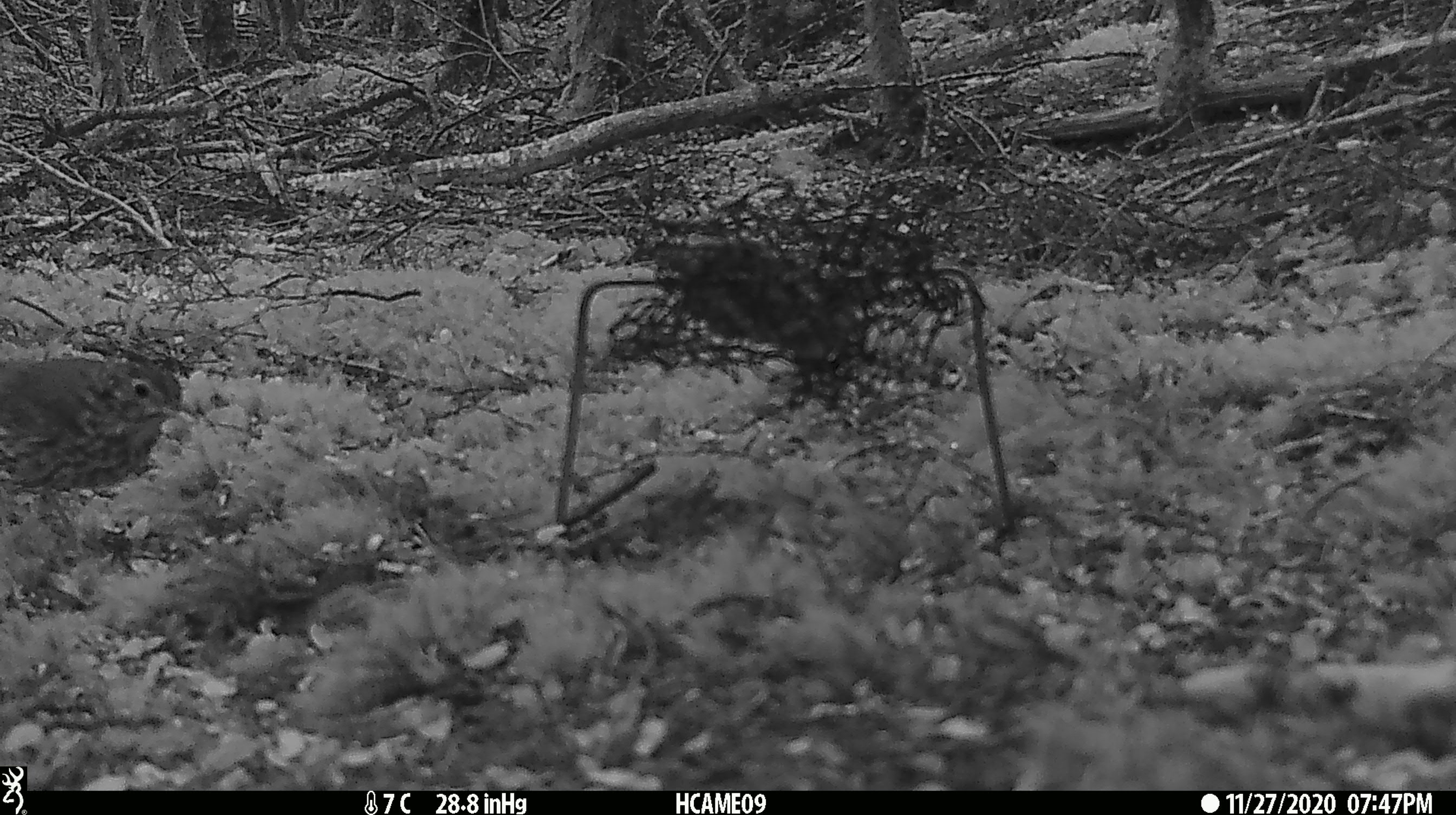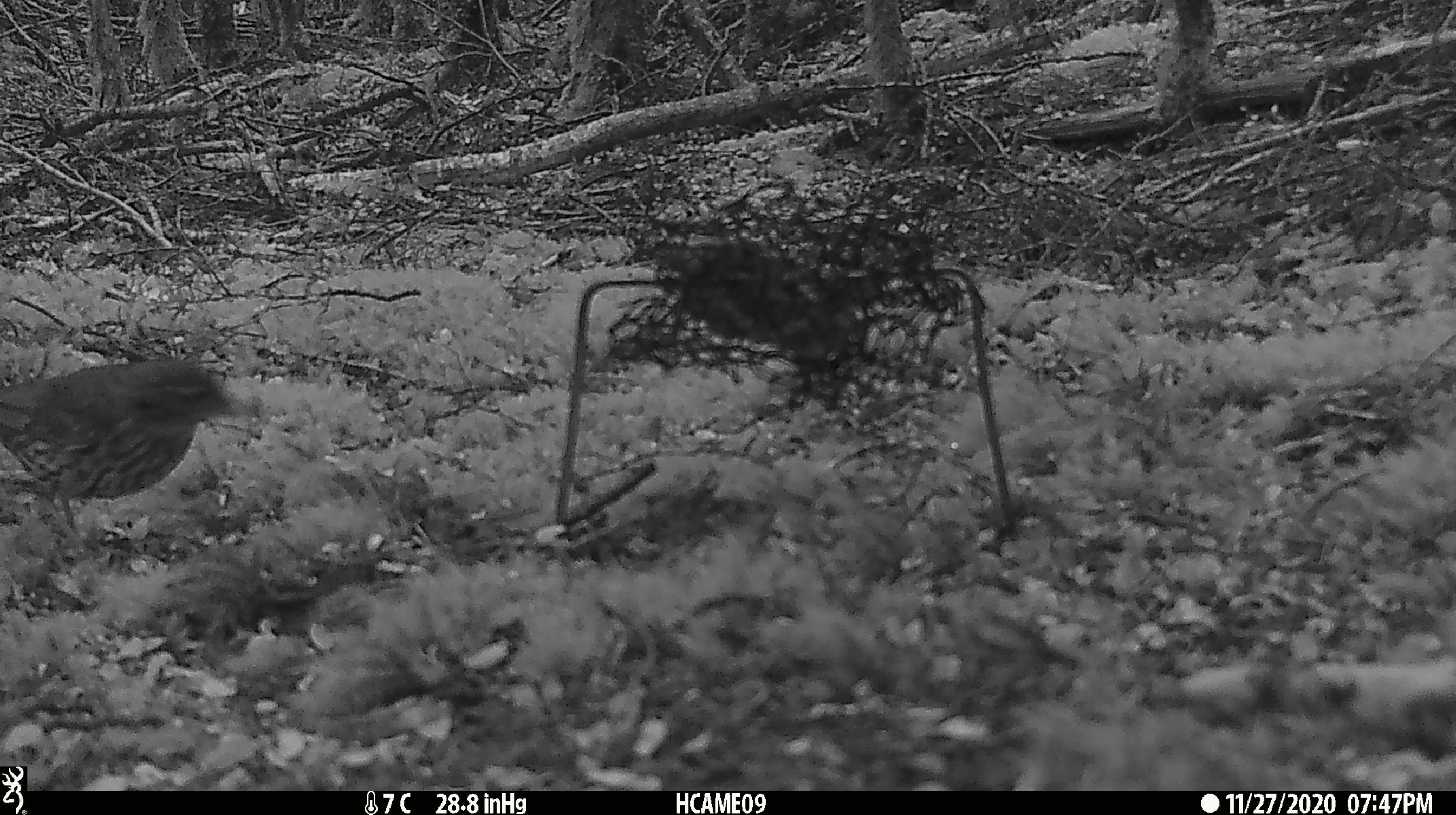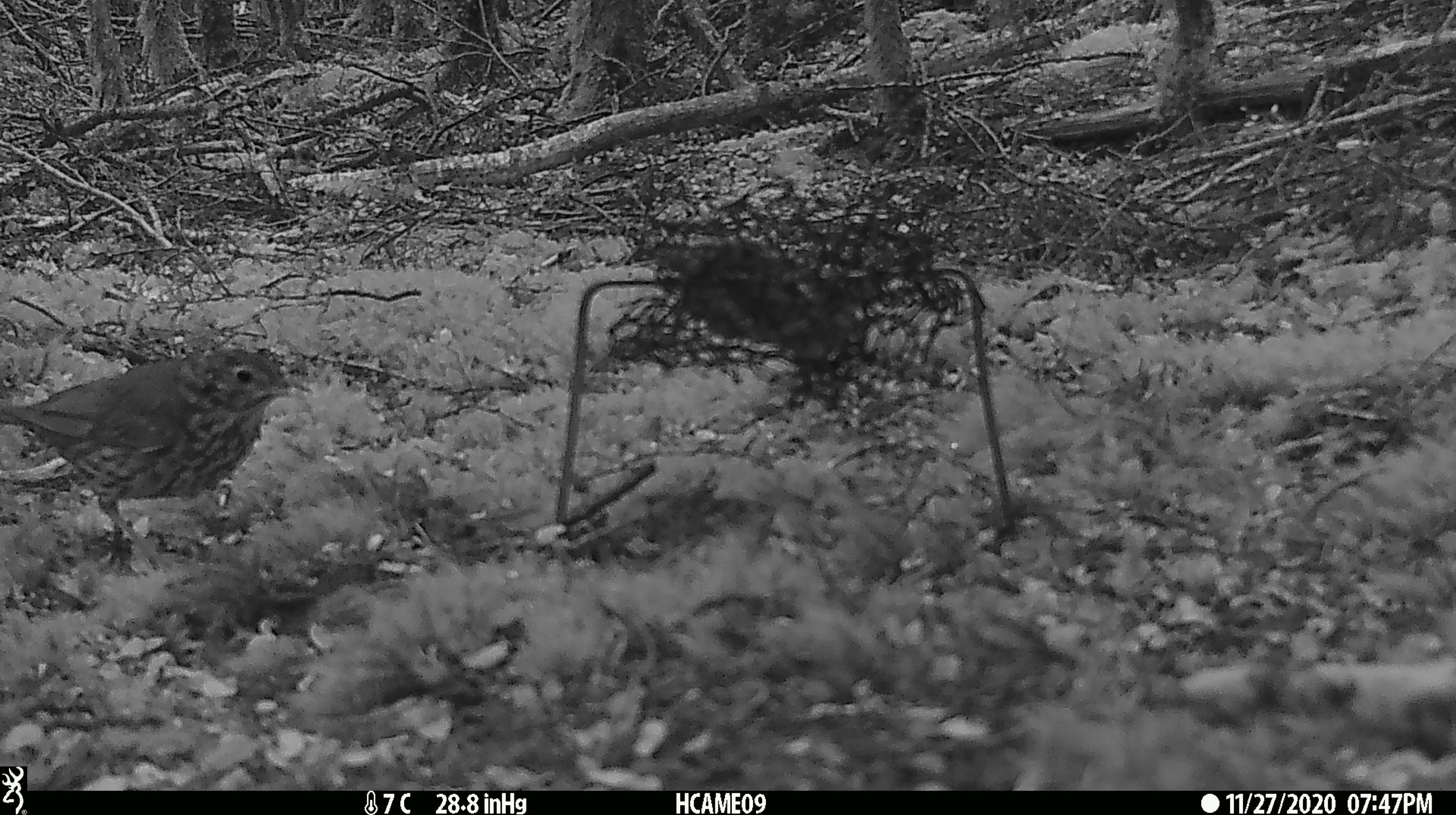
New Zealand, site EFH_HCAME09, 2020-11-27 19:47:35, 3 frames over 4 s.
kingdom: Animalia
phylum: Chordata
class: Aves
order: Passeriformes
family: Turdidae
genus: Turdus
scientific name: Turdus philomelos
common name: song thrush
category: thrush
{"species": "thrush (song thrush) (Turdus philomelos)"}